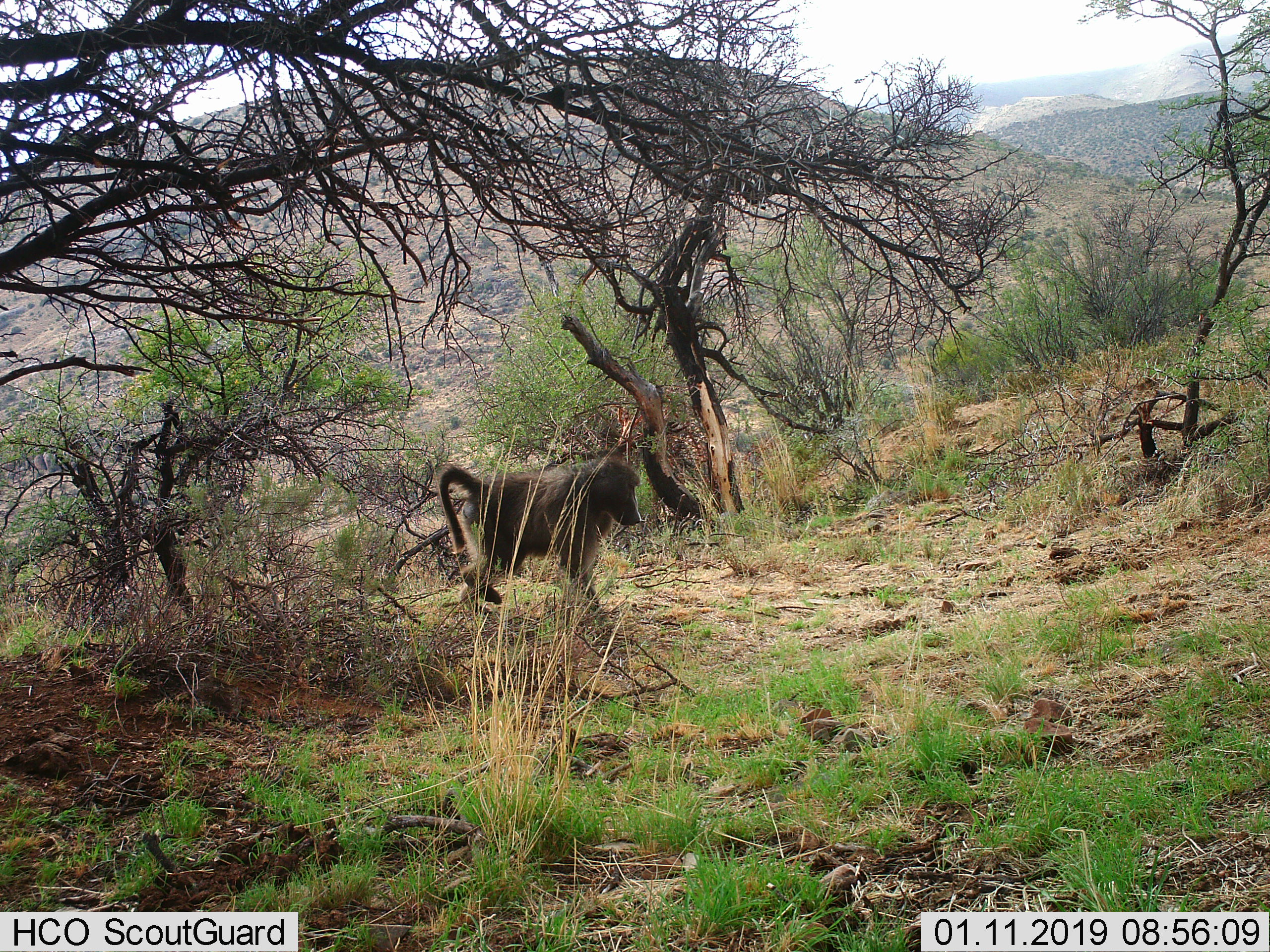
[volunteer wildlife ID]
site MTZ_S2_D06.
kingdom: Animalia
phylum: Chordata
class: Mammalia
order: Primates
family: Cercopithecidae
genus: Papio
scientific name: Papio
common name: baboon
Baboon (Papio), count 1. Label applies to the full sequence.